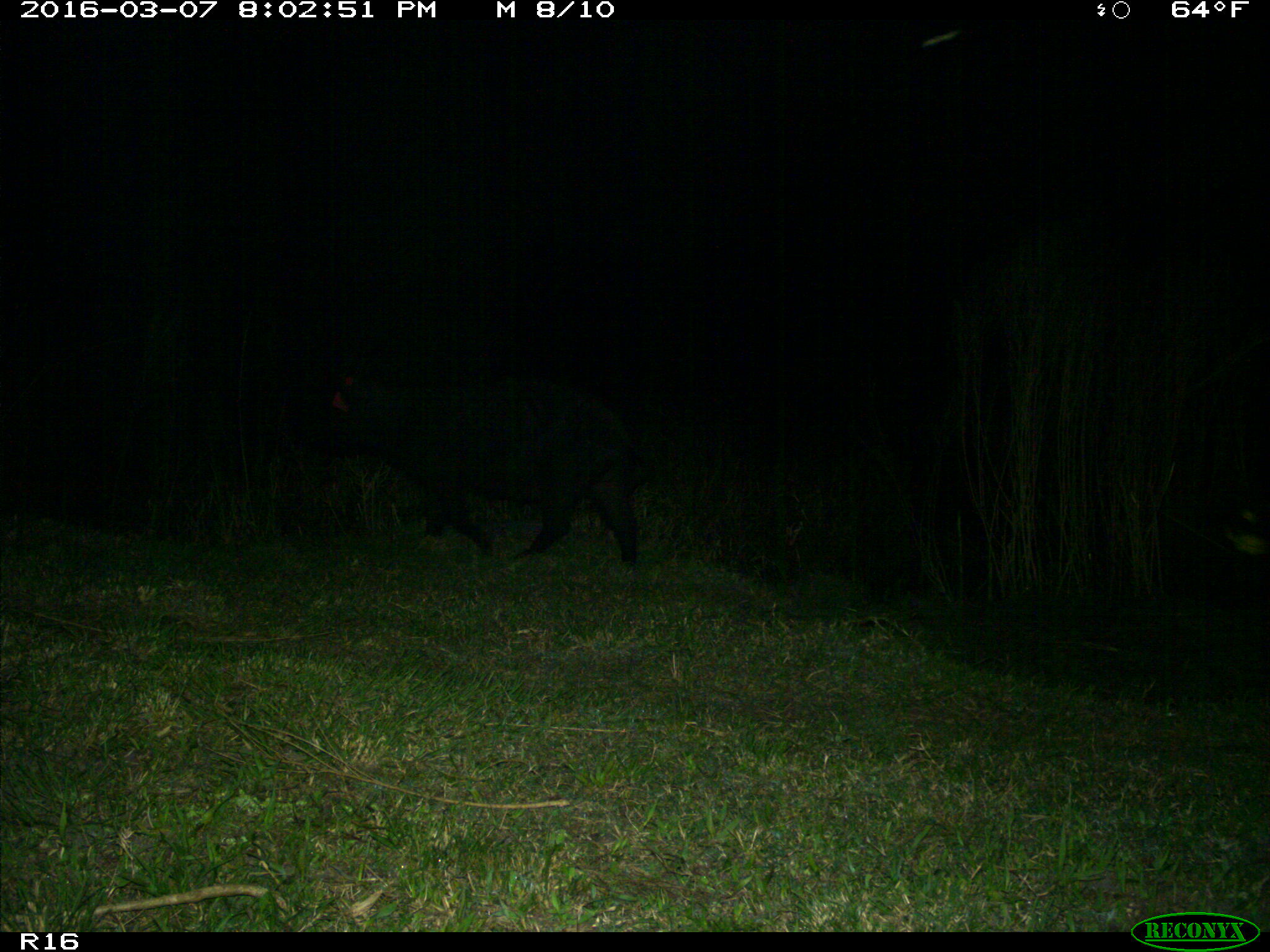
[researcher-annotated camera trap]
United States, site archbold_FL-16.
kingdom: Animalia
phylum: Chordata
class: Mammalia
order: Artiodactyla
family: Suidae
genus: Sus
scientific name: Sus scrofa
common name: wild boar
Sus scrofa (wild boar).